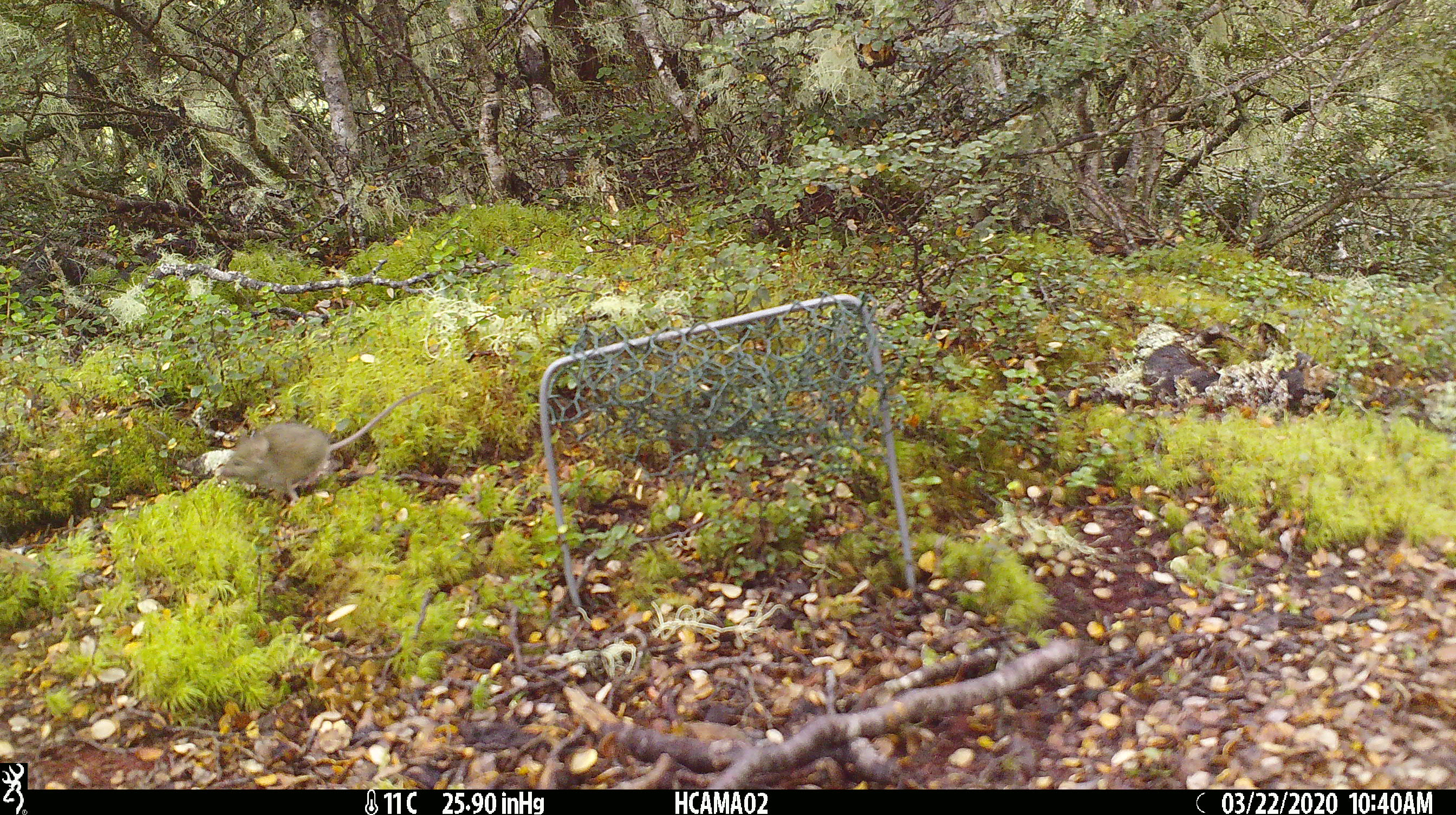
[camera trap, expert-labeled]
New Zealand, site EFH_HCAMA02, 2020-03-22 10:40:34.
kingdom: Animalia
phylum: Chordata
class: Mammalia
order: Rodentia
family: Muridae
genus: Mus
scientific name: Mus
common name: mouse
Mouse (Mus).